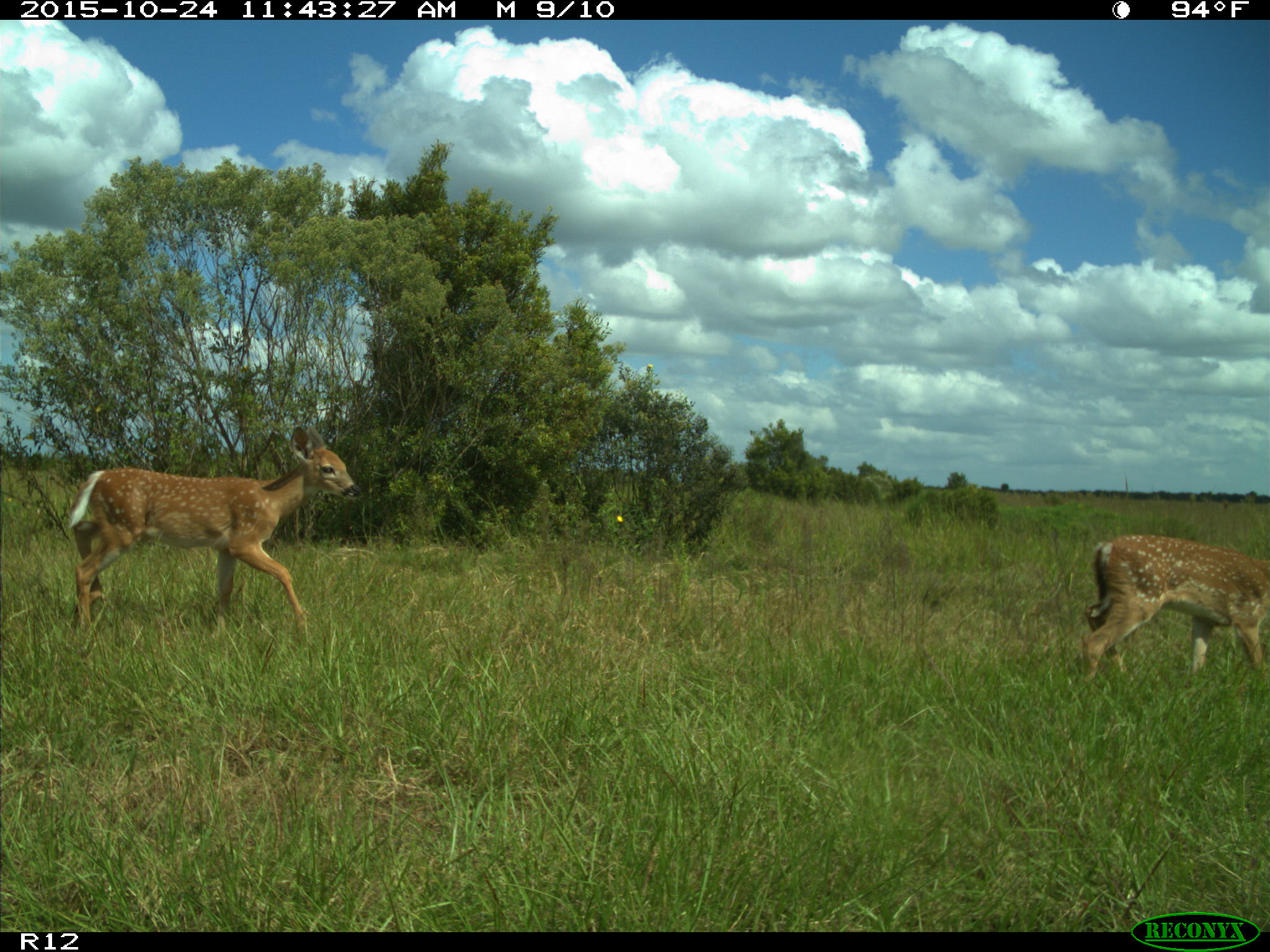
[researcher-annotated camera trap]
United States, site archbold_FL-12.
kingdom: Animalia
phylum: Chordata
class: Mammalia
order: Artiodactyla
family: Cervidae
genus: Odocoileus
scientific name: Odocoileus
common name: deer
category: unidentified deer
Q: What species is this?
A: Unidentified deer (deer) (Odocoileus).